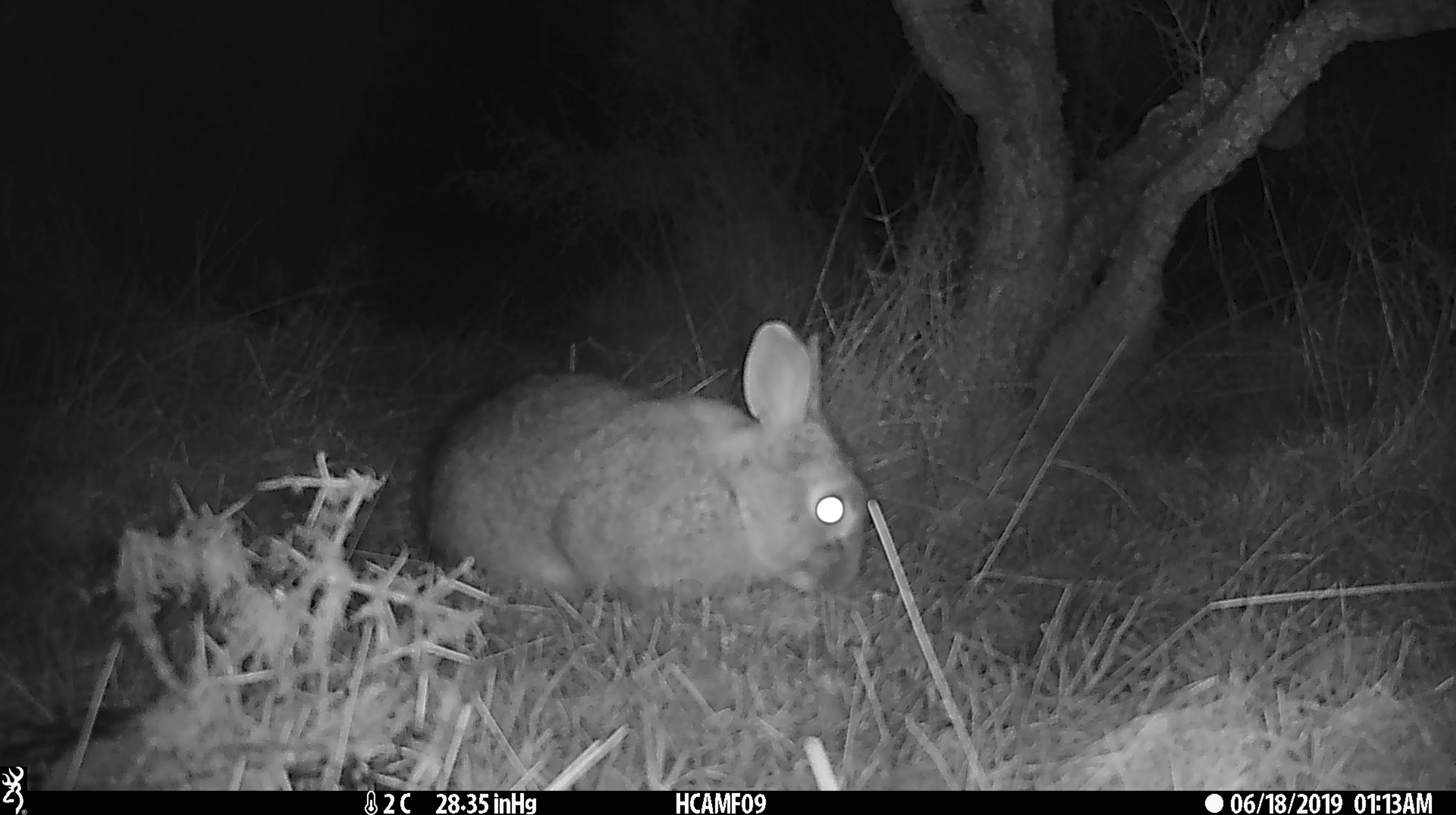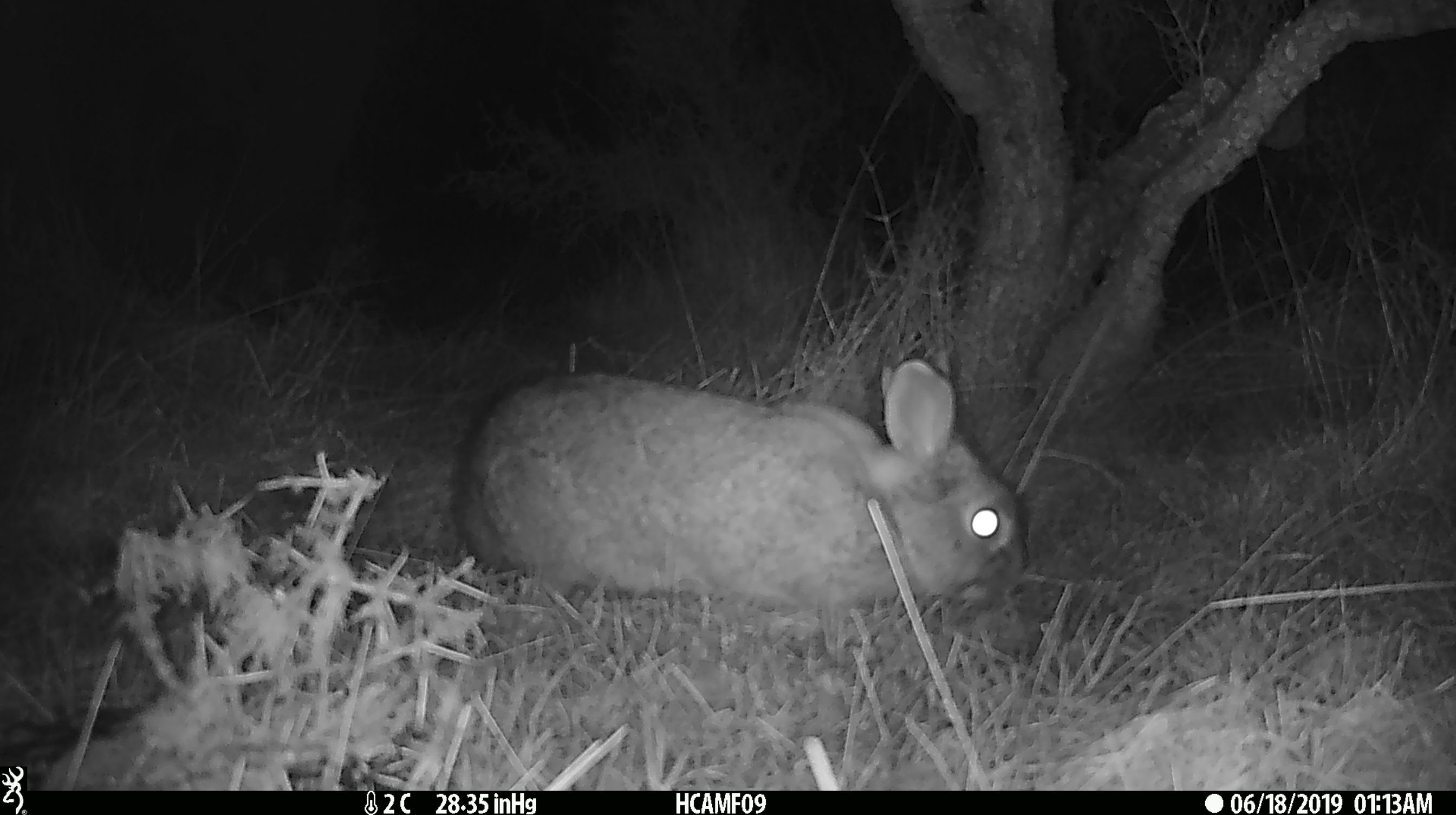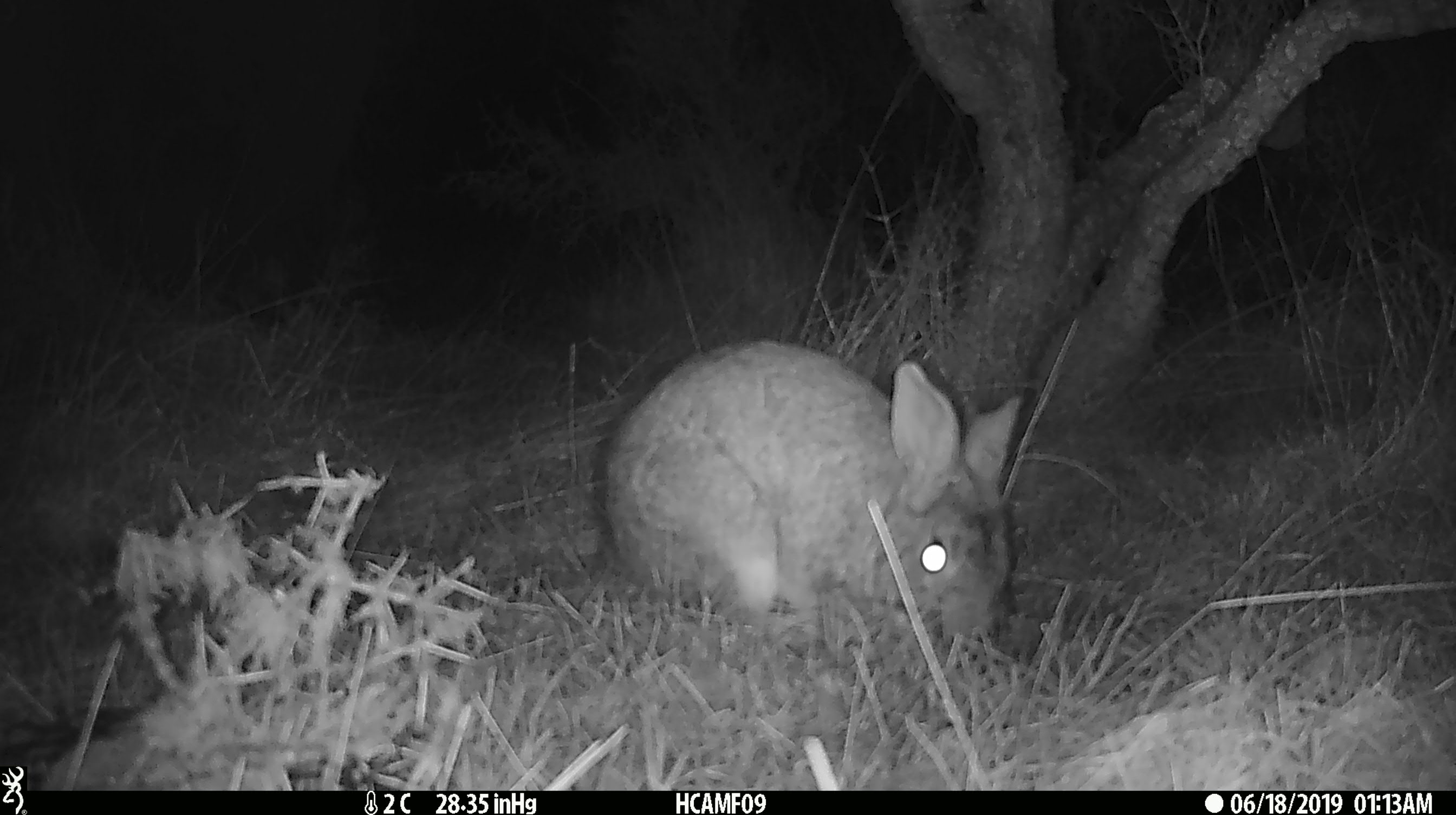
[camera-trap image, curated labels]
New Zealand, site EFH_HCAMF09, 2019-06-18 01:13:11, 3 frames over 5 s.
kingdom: Animalia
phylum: Chordata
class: Mammalia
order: Lagomorpha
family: Leporidae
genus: Oryctolagus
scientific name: Oryctolagus cuniculus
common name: european rabbit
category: rabbit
Rabbit (european rabbit) (Oryctolagus cuniculus).